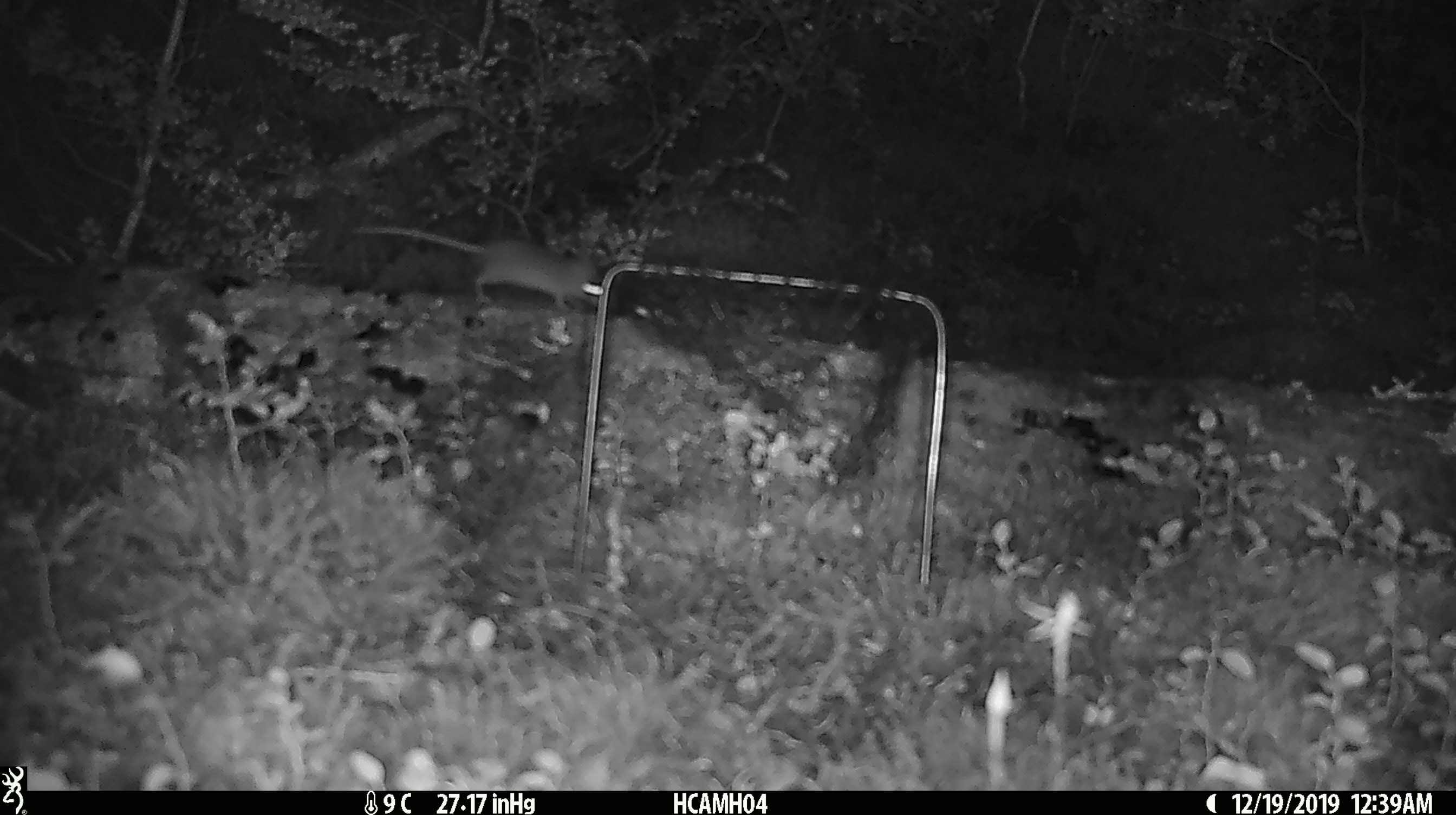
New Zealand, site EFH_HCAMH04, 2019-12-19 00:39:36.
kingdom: Animalia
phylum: Chordata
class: Mammalia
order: Rodentia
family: Muridae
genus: Mus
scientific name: Mus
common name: mouse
Mouse (Mus).